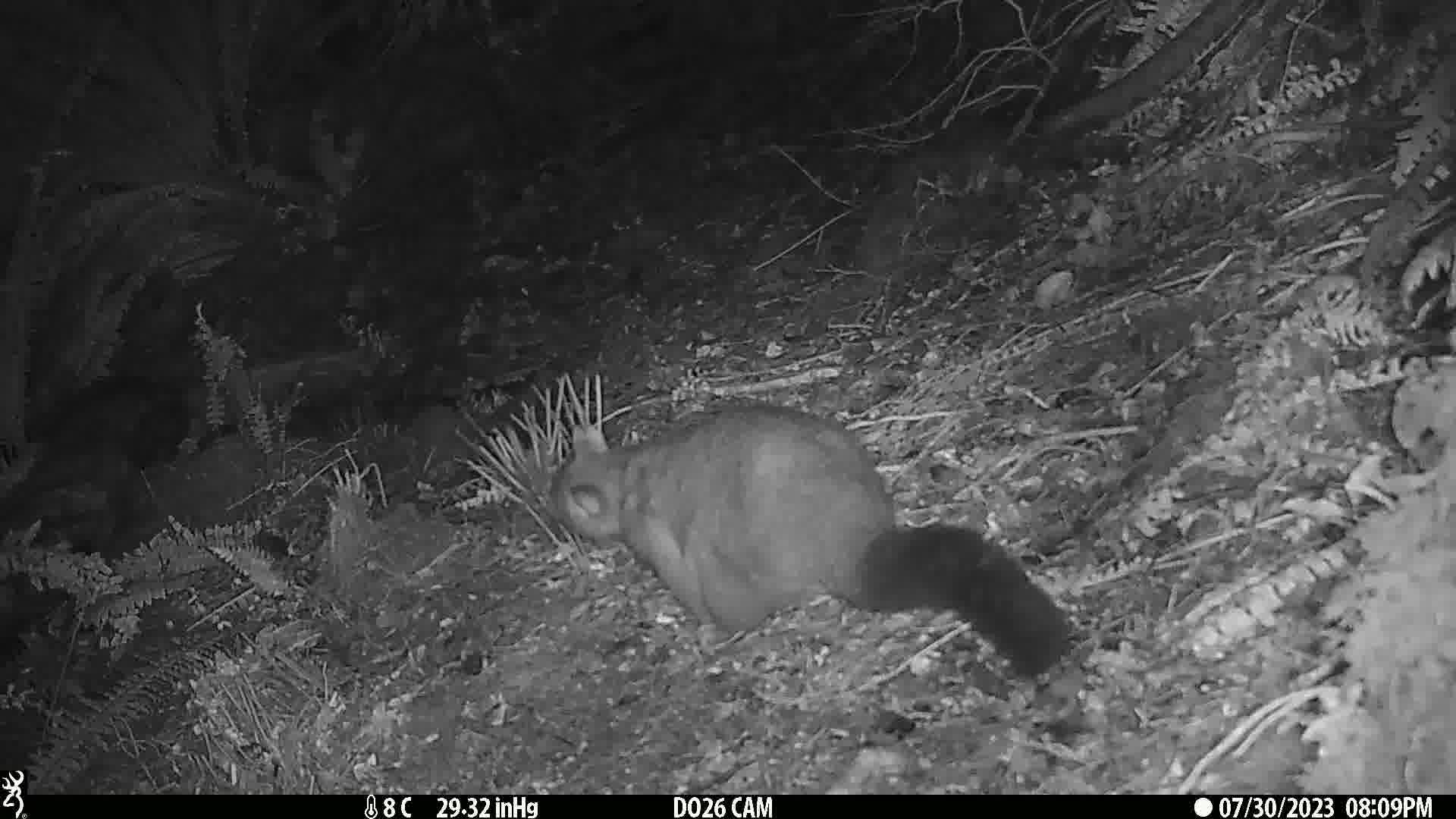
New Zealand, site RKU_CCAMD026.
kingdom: Animalia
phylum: Chordata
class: Mammalia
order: Diprotodontia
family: Phalangeridae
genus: Trichosurus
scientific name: Trichosurus vulpecula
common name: common brushtail possum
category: possum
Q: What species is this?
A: Possum (common brushtail possum) (Trichosurus vulpecula).